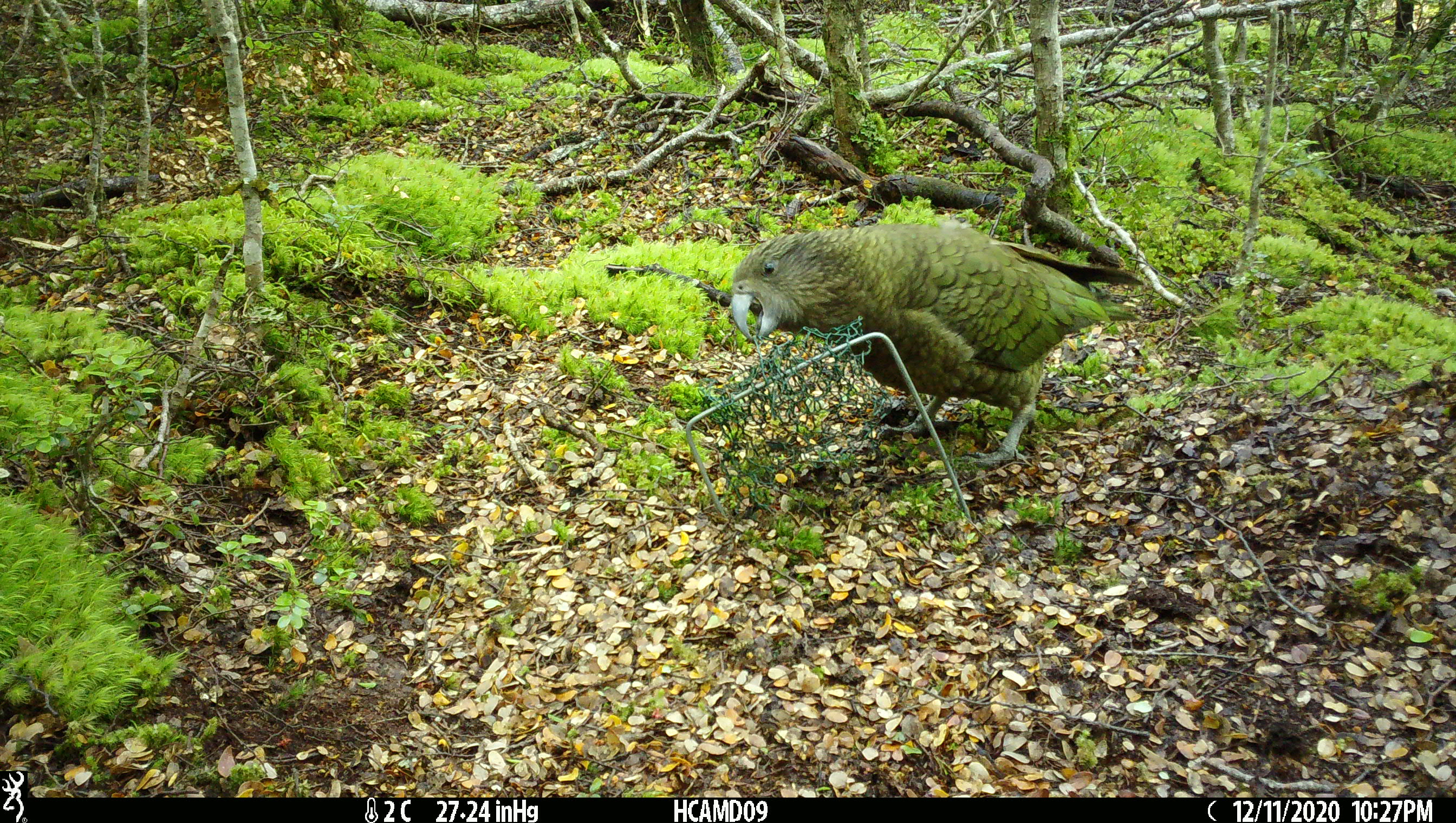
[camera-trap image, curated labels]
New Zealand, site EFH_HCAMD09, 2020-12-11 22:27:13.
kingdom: Animalia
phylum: Chordata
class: Aves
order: Psittaciformes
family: Strigopidae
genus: Nestor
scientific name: Nestor notabilis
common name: kea